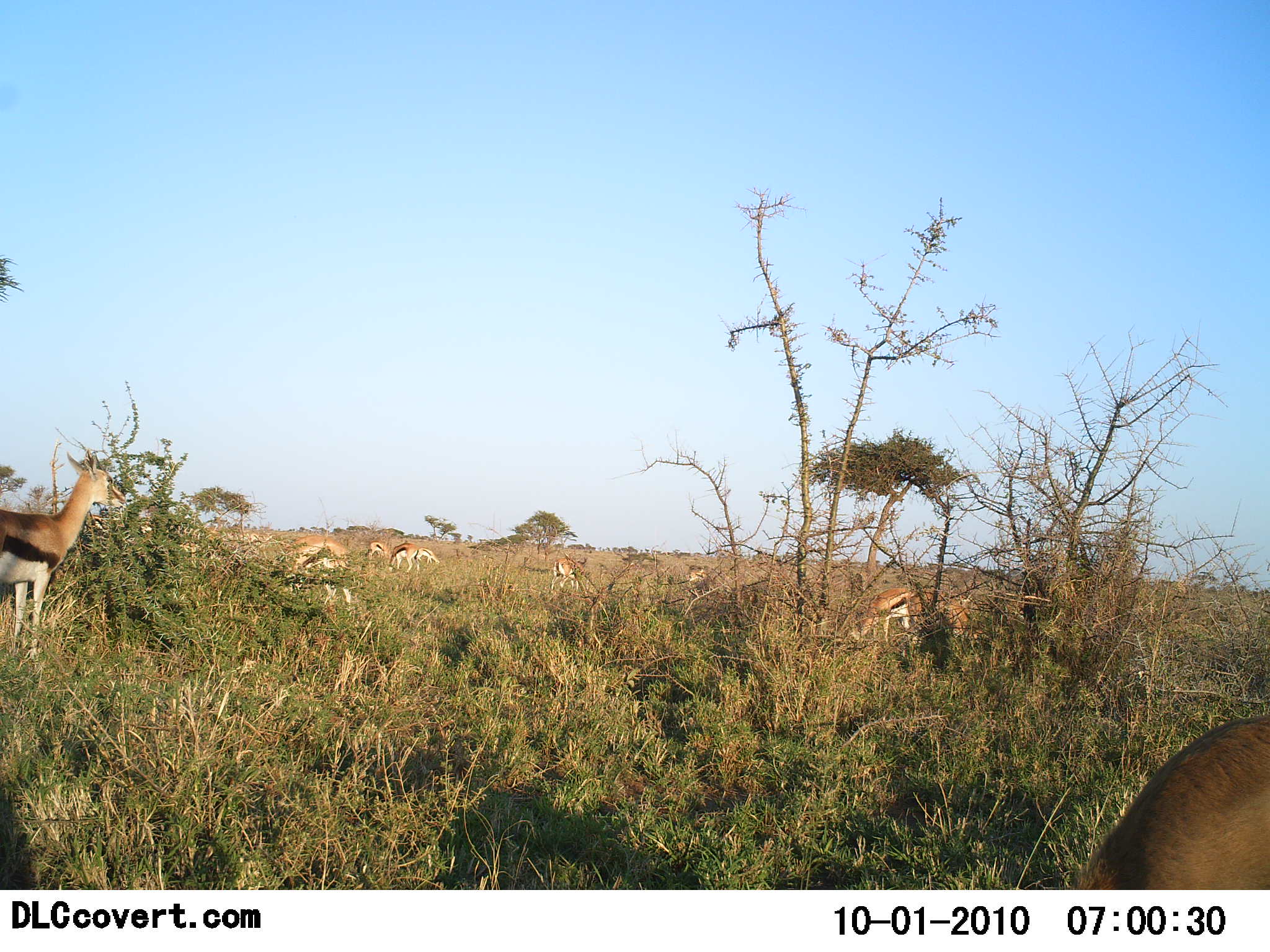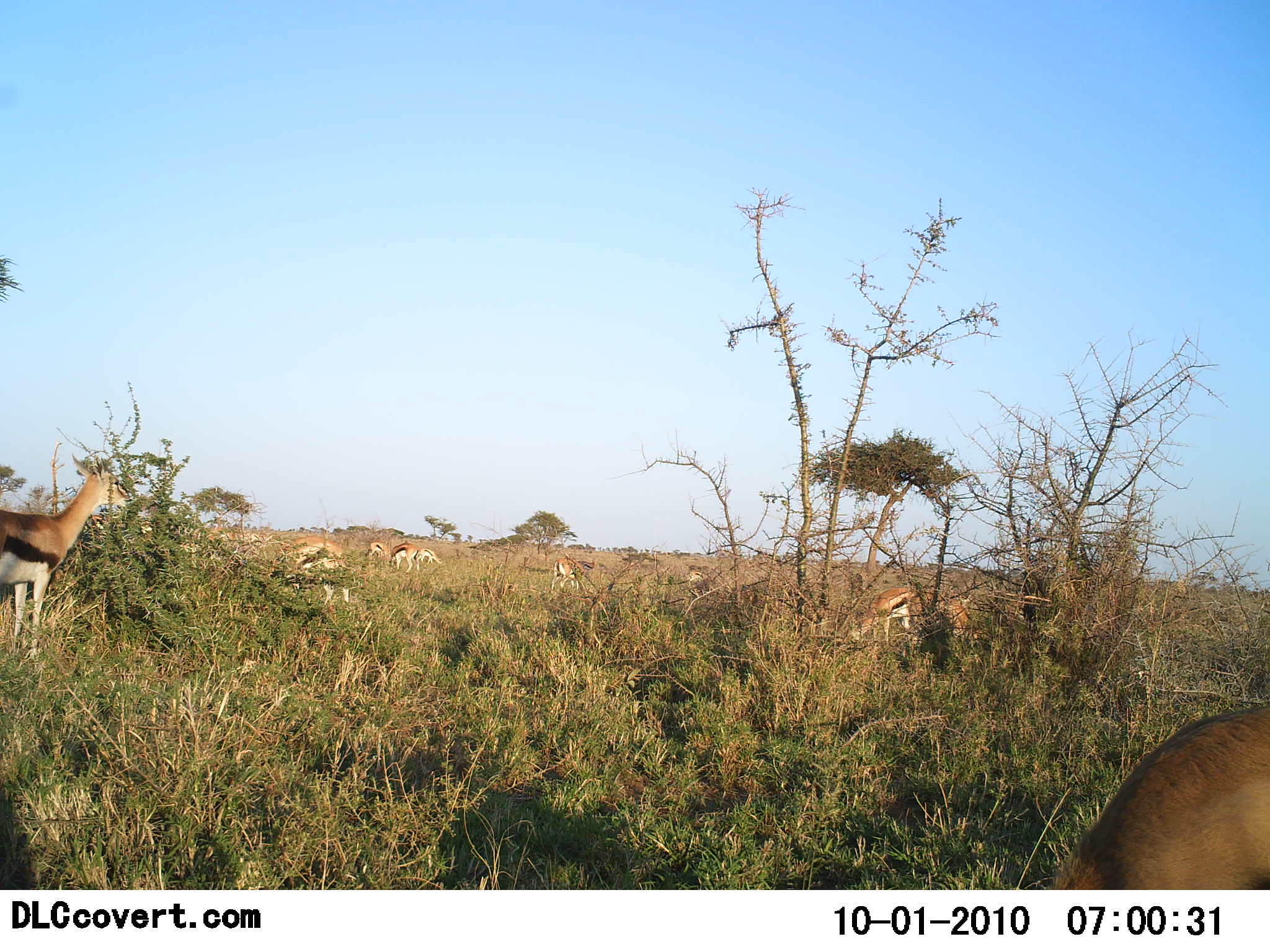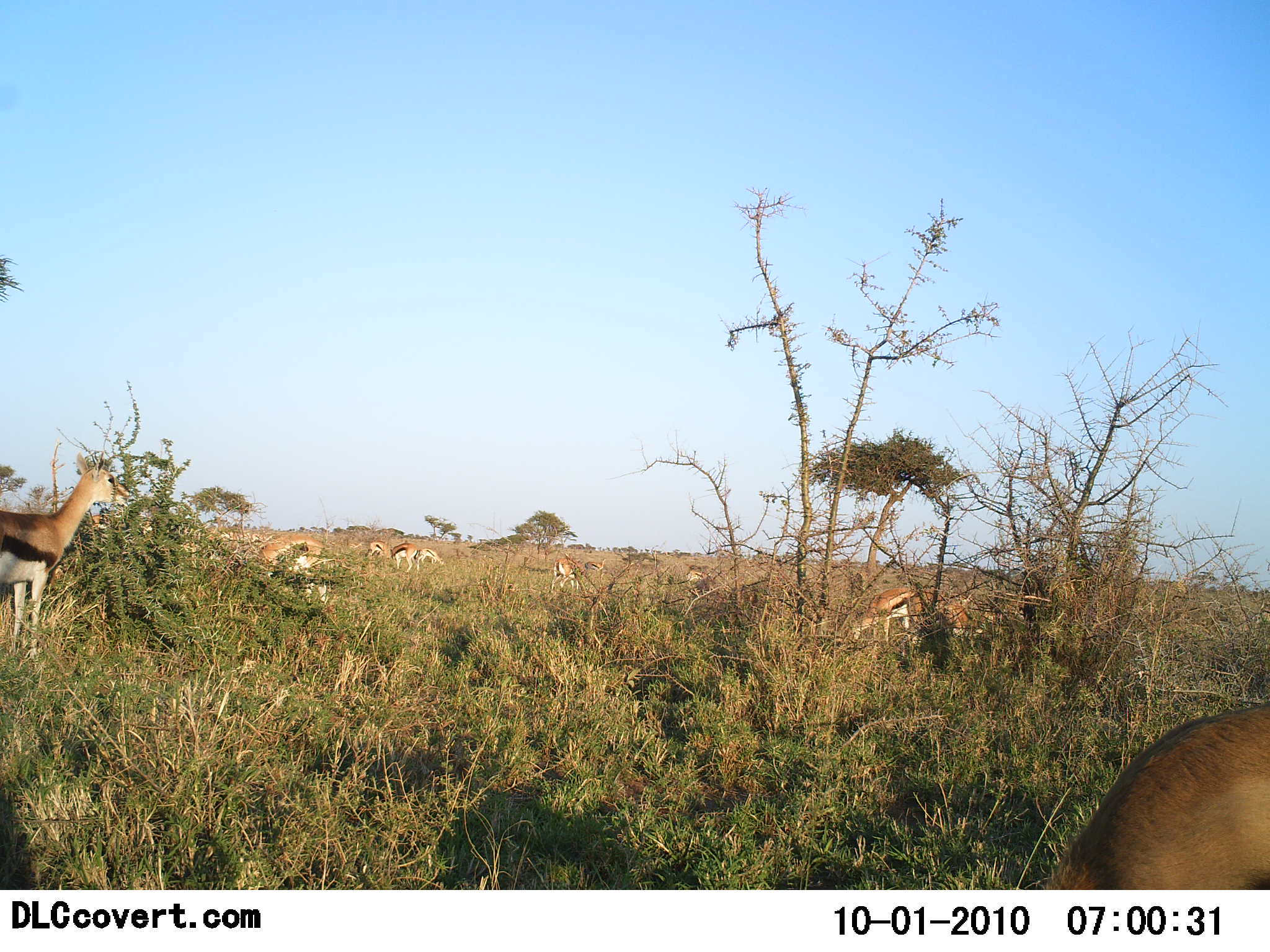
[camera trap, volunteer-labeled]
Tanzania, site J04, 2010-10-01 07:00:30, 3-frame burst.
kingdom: Animalia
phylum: Chordata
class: Mammalia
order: Artiodactyla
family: Bovidae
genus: Eudorcas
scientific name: Eudorcas thomsonii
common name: thomson's gazelle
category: gazellethomsons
Gazellethomsons (thomson's gazelle) (Eudorcas thomsonii), count 11-50. Behavior (volunteer vote fractions): standing 59%, resting 18%, moving 18%, interacting 6%. Young present (vote fraction): 0%. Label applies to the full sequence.